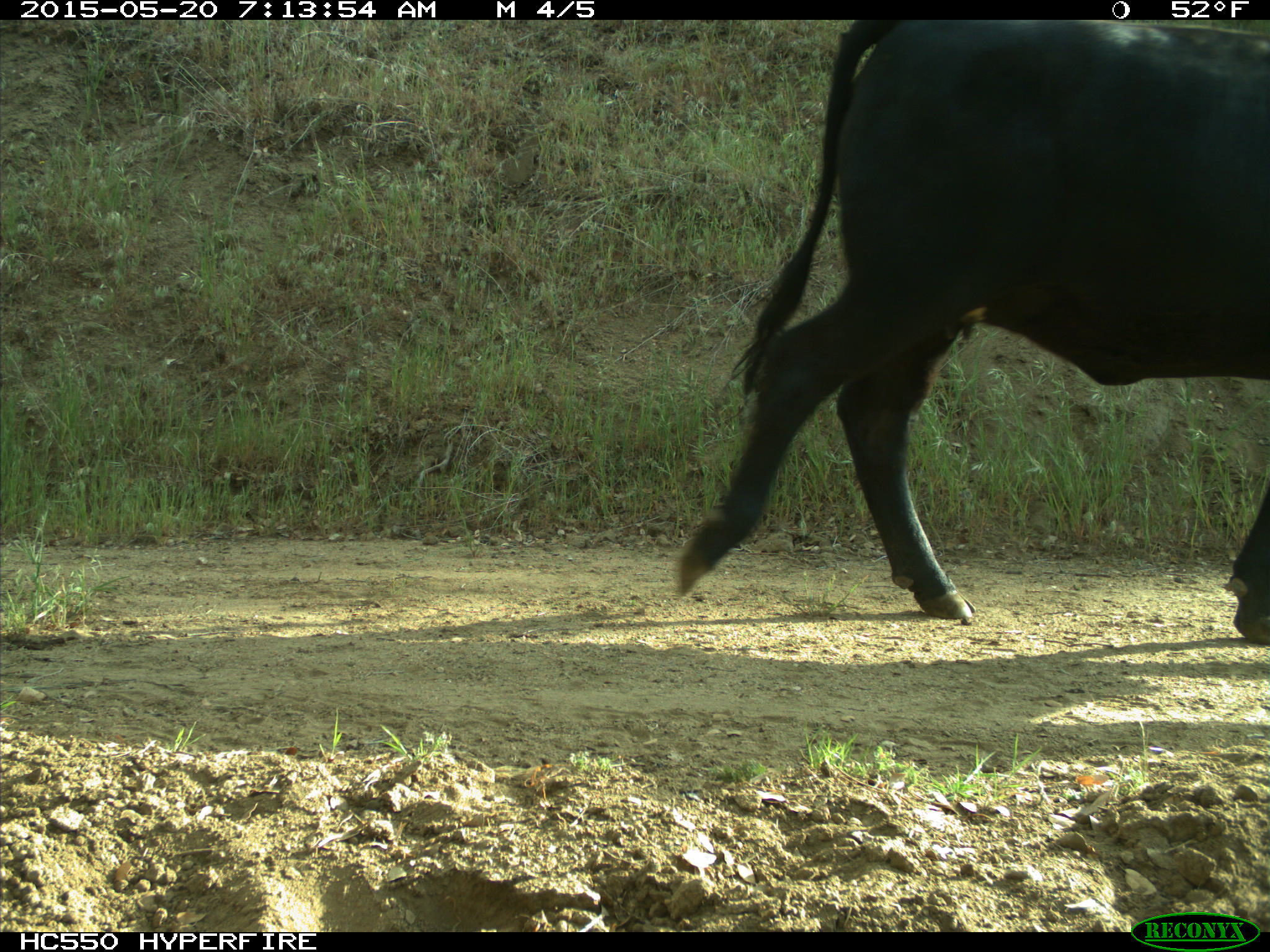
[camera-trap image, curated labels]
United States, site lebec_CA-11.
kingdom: Animalia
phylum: Chordata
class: Mammalia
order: Artiodactyla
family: Bovidae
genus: Bos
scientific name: Bos taurus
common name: domestic cow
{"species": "Bos taurus (domestic cow)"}